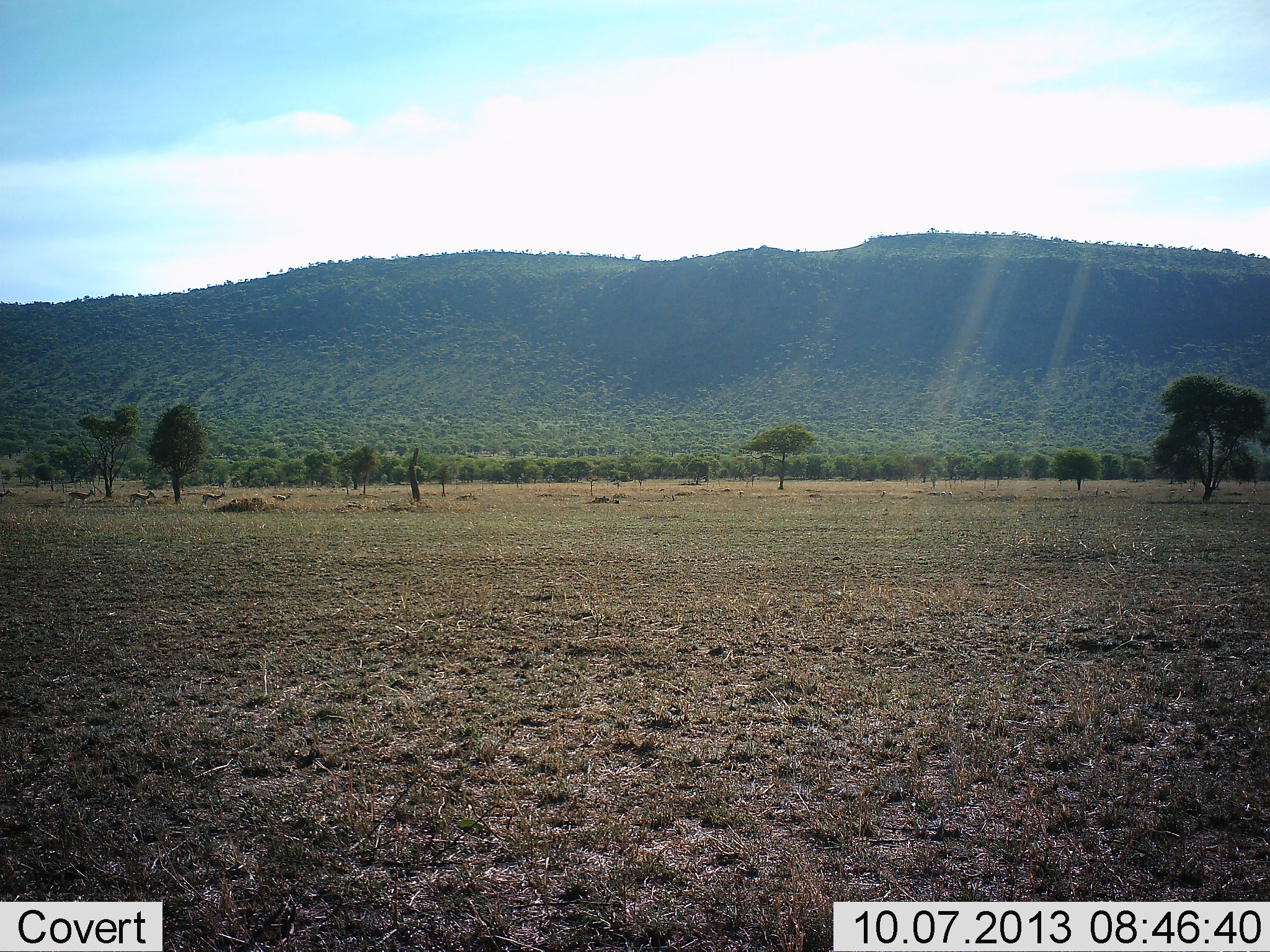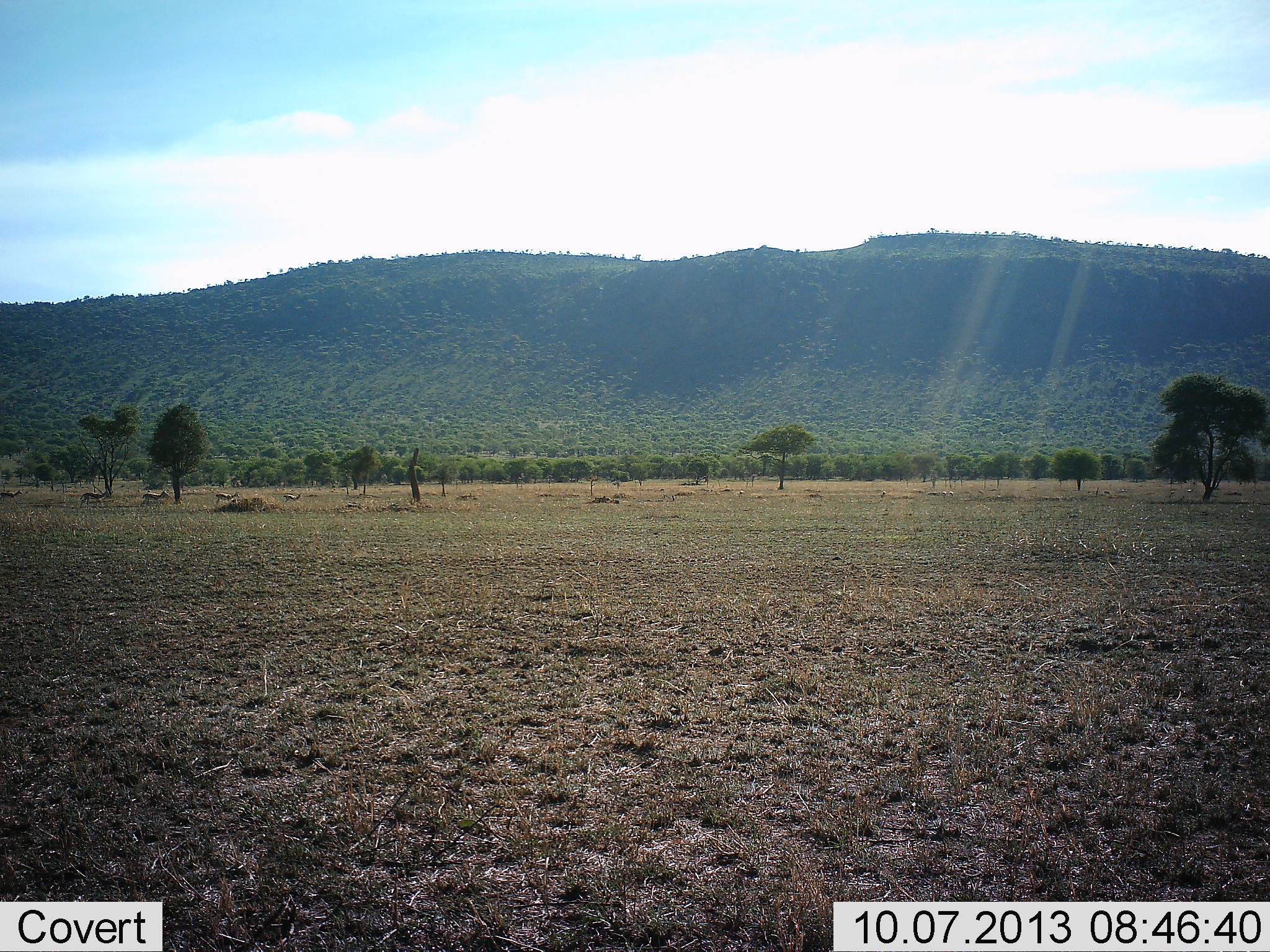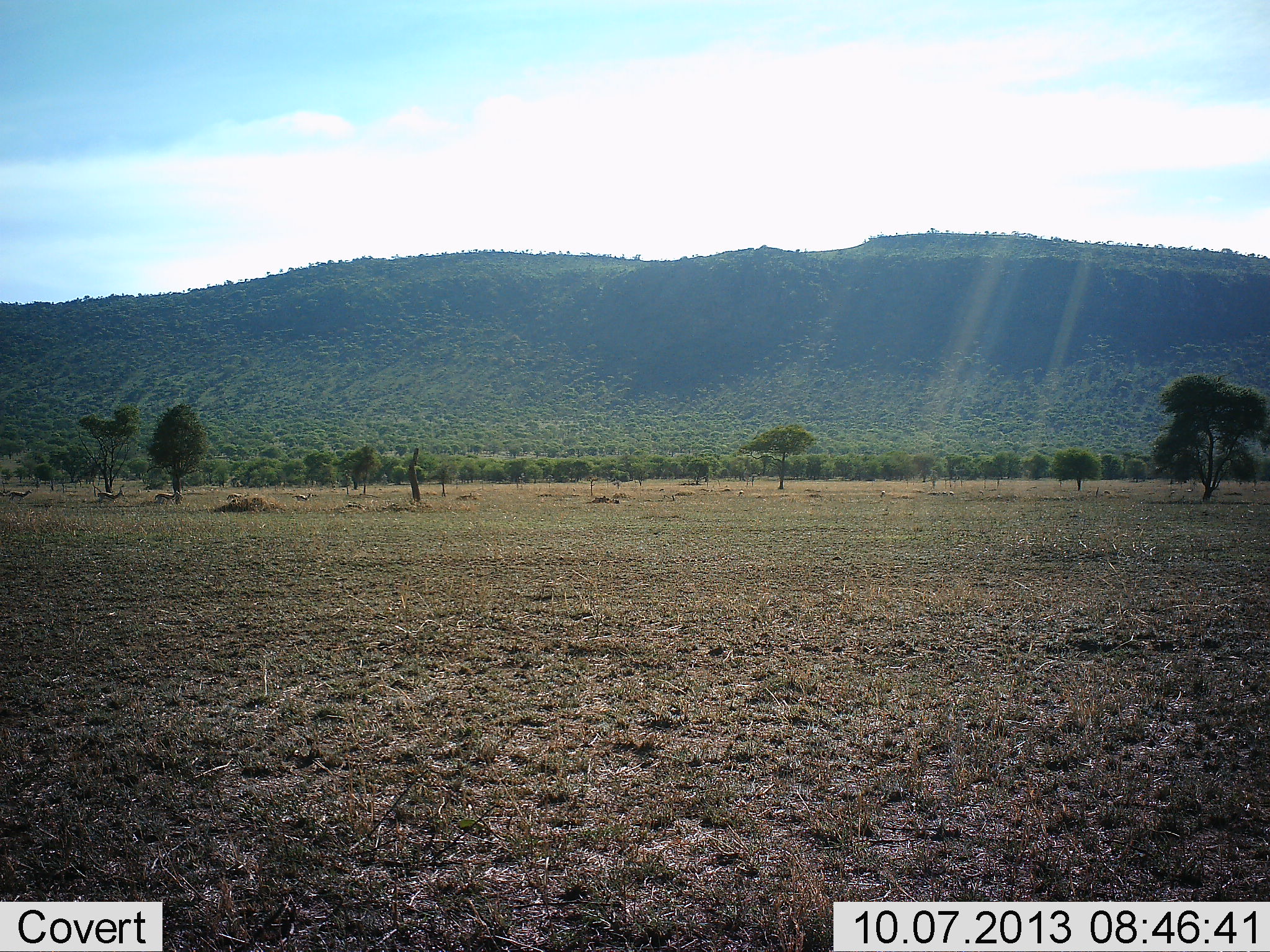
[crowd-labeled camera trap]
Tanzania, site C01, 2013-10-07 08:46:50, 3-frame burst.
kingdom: Animalia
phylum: Chordata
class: Mammalia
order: Artiodactyla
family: Bovidae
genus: Eudorcas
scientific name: Eudorcas thomsonii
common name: thomson's gazelle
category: gazellethomsons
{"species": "gazellethomsons (thomson's gazelle) (Eudorcas thomsonii)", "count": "5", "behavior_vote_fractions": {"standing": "0%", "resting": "0%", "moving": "100%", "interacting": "0%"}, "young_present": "0%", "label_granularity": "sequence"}